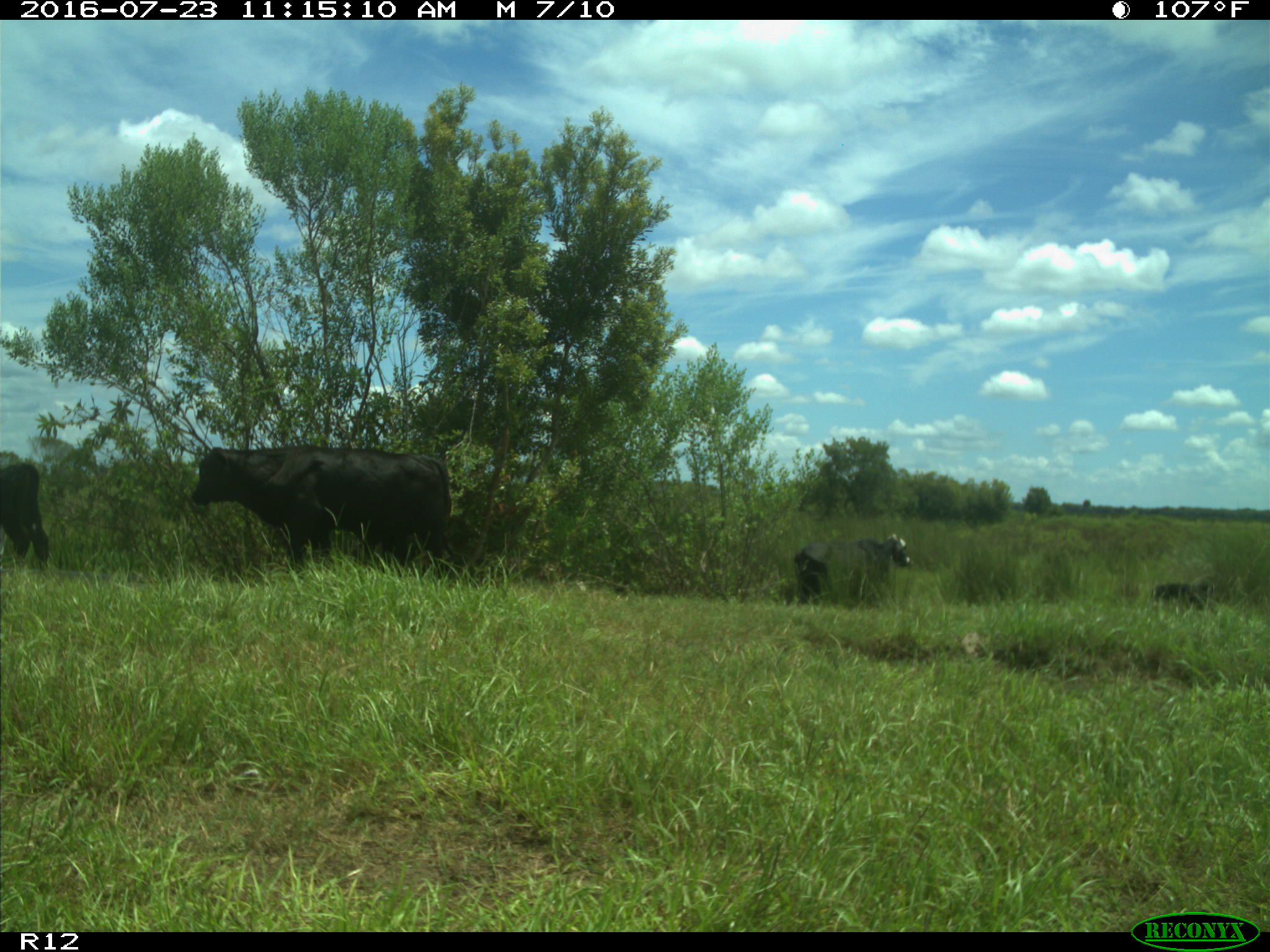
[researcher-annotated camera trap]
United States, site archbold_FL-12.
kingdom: Animalia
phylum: Chordata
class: Mammalia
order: Artiodactyla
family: Bovidae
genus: Bos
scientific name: Bos taurus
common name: domestic cow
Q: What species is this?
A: Bos taurus (domestic cow).